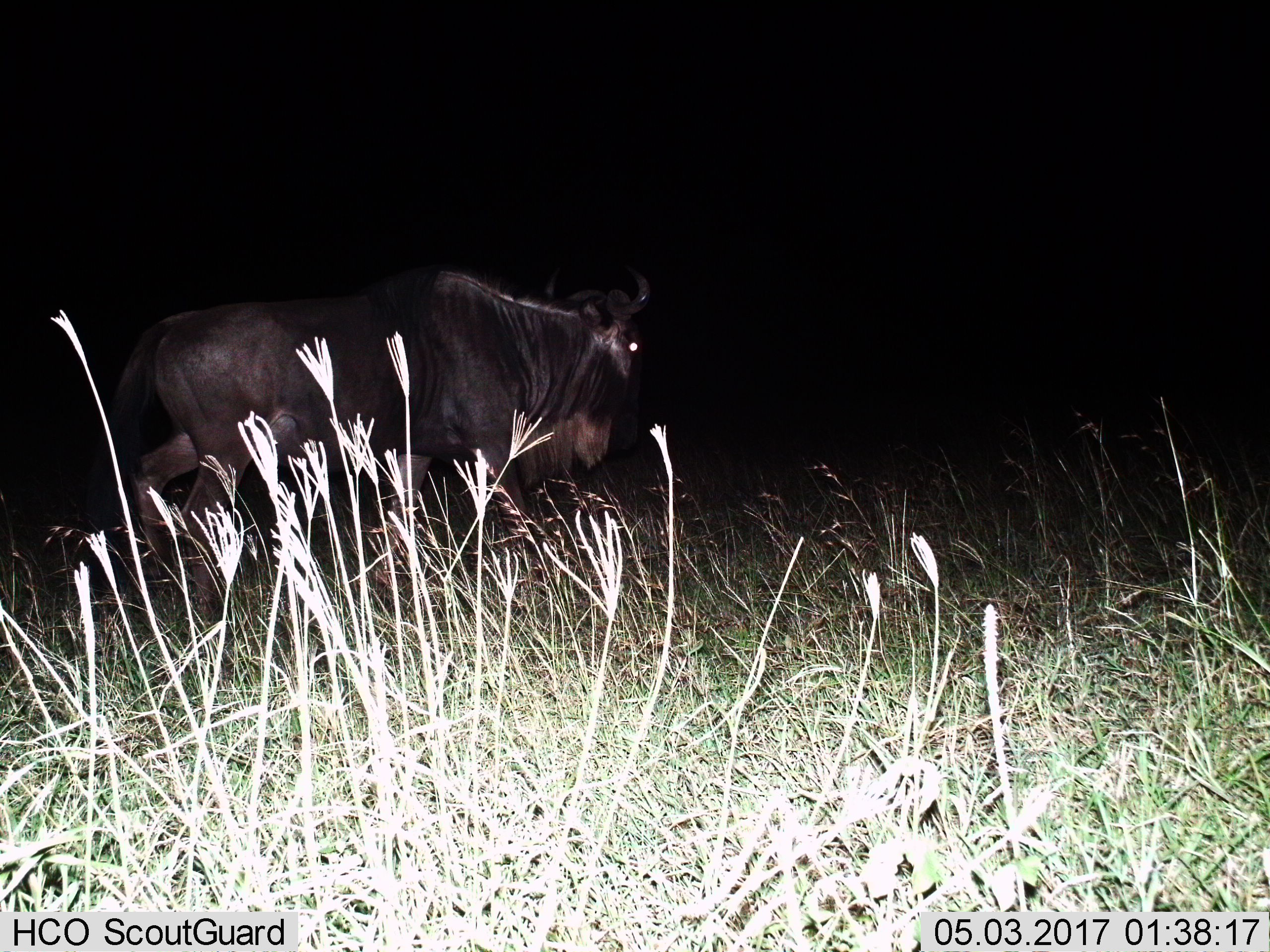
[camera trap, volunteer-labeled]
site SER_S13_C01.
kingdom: Animalia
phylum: Chordata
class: Mammalia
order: Artiodactyla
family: Bovidae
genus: Connochaetes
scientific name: Connochaetes taurinus taurinus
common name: blue wildebeest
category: wildebeestblue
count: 1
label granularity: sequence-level